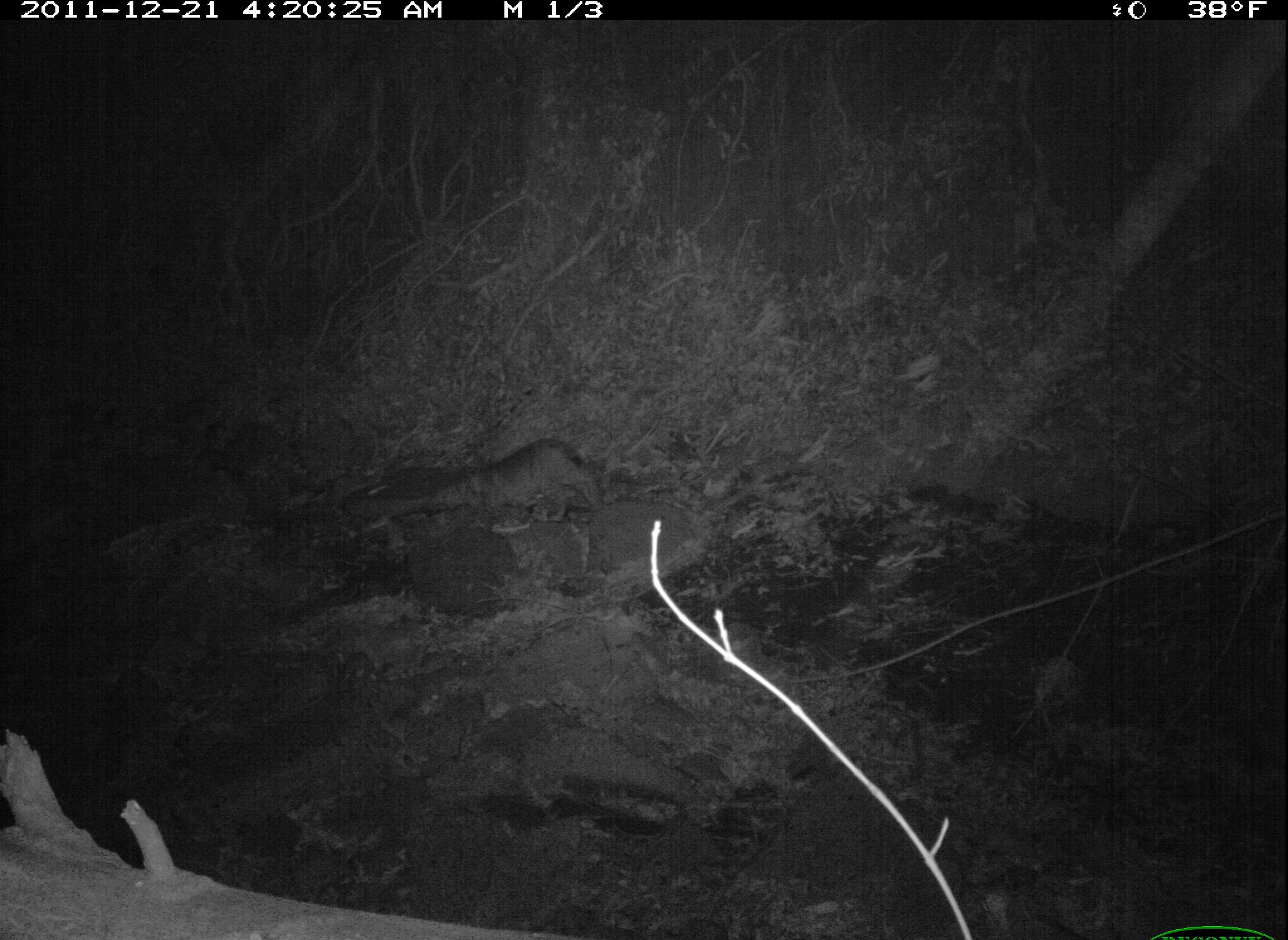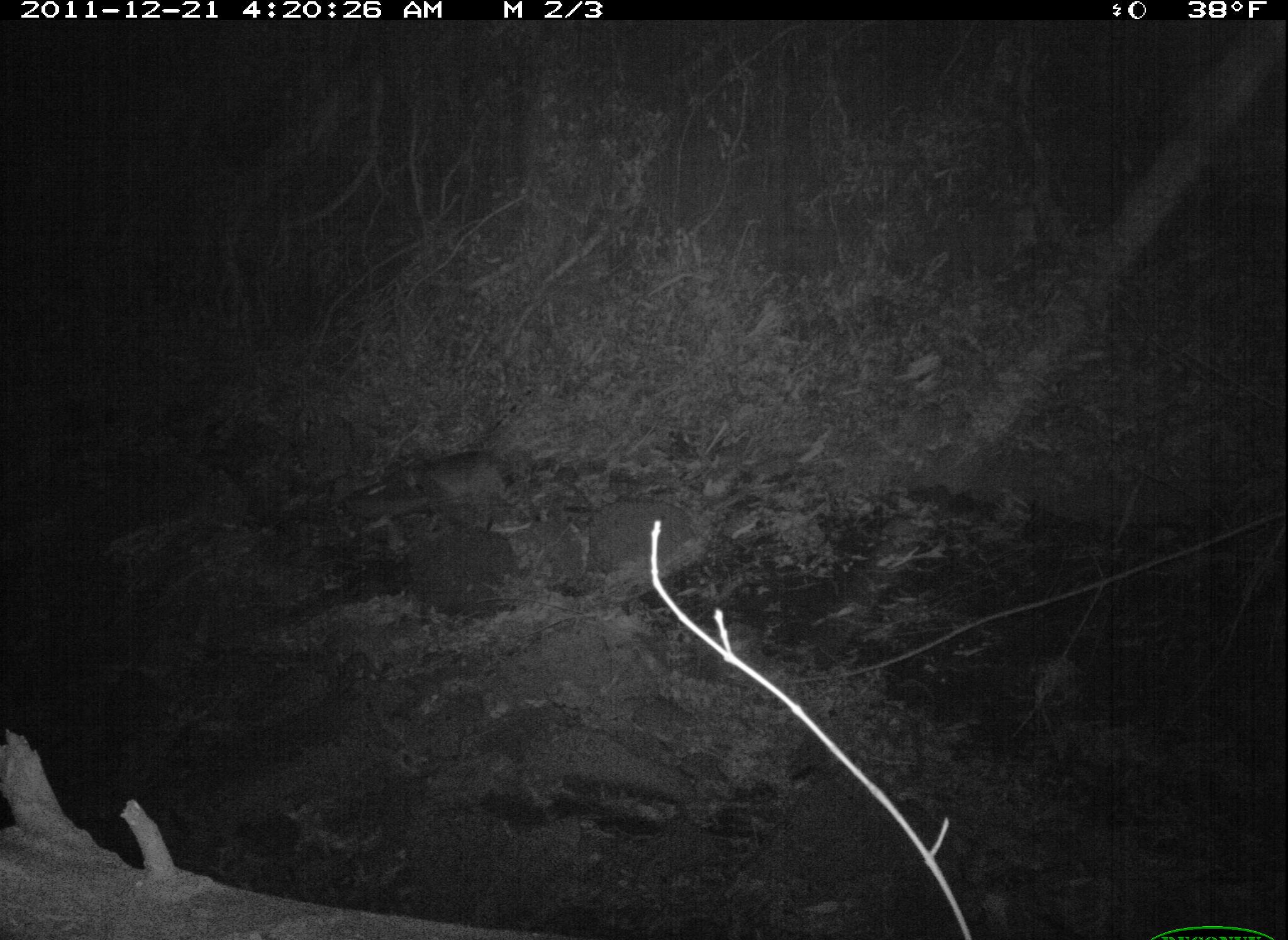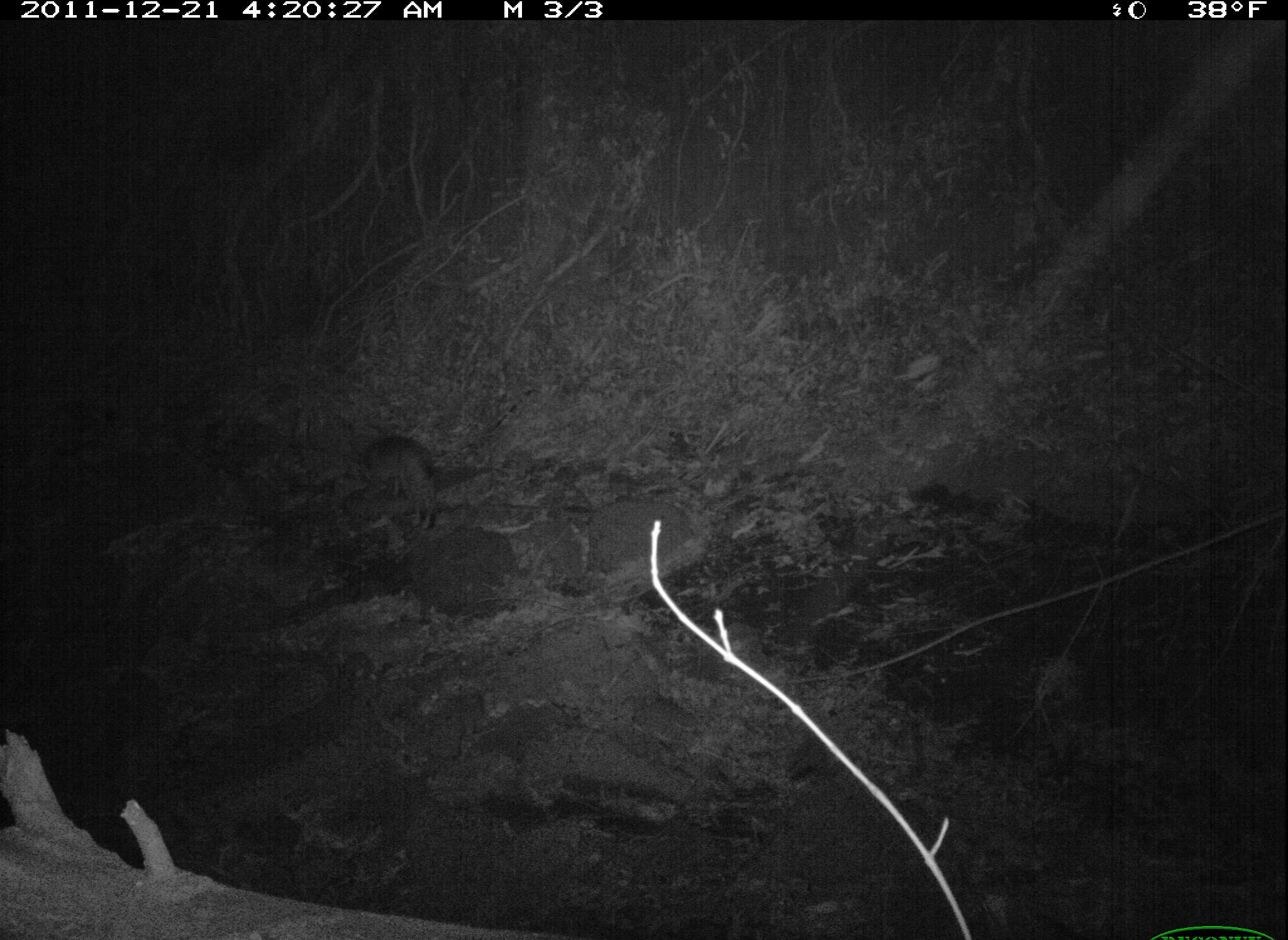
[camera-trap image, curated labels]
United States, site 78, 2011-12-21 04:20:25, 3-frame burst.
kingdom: Animalia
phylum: Chordata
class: Mammalia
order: Carnivora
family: Felidae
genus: Lynx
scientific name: Lynx rufus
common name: bobcat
Bobcat (Lynx rufus).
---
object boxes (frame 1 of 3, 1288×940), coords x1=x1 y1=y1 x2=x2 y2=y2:
bobcat: x1=427 y1=432 x2=609 y2=532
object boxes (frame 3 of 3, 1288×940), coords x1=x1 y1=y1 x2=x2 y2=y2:
bobcat: x1=349 y1=417 x2=462 y2=539